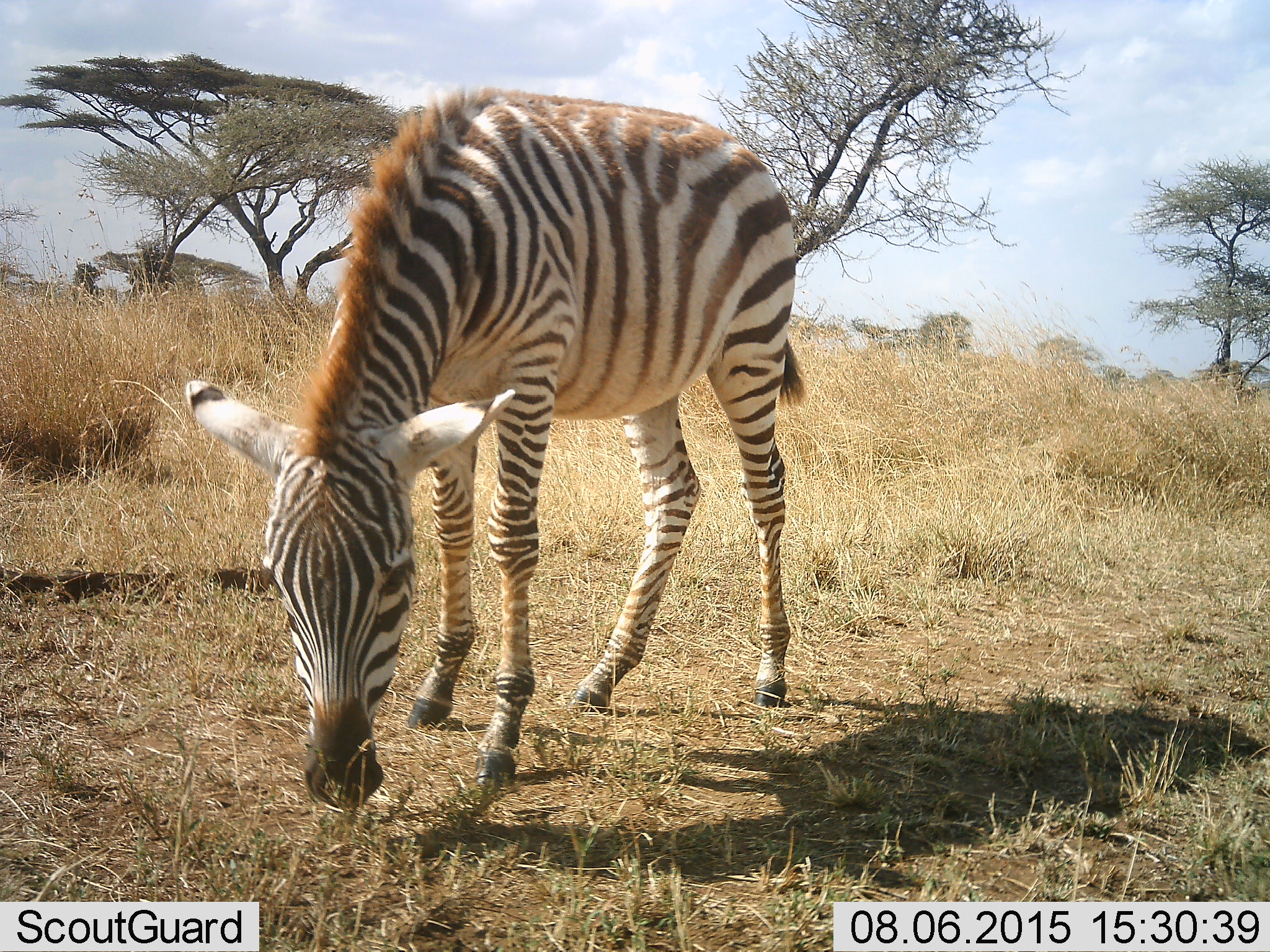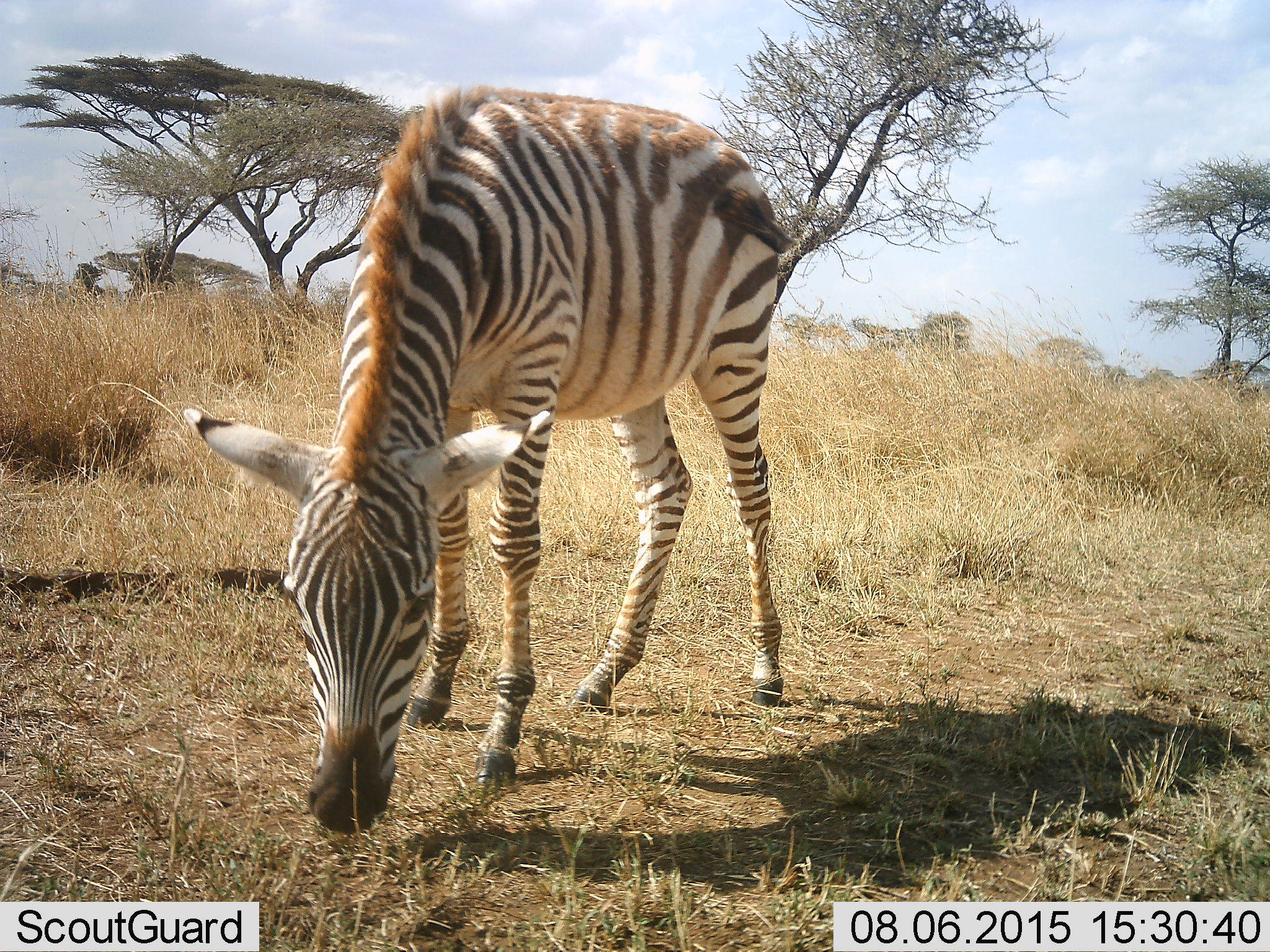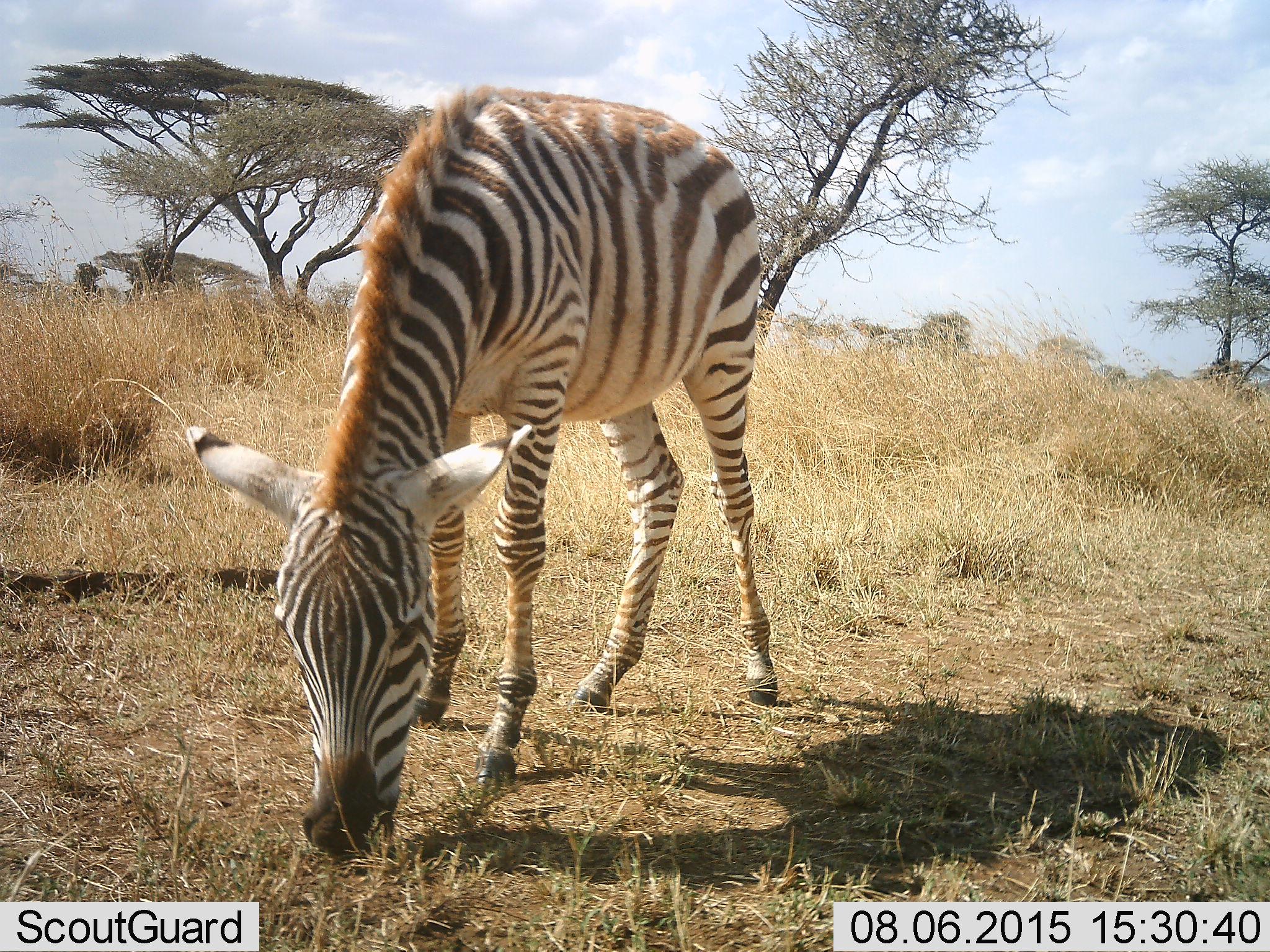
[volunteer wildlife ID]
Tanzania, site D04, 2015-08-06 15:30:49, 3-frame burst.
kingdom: Animalia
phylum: Chordata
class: Mammalia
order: Perissodactyla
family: Equidae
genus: Equus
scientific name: Equus quagga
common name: plains zebra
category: zebra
Zebra (plains zebra) (Equus quagga), count 1. Behavior (volunteer vote fractions): standing 56%, resting 0%, moving 6%, interacting 0%. Young present (vote fraction): 19%. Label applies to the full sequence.